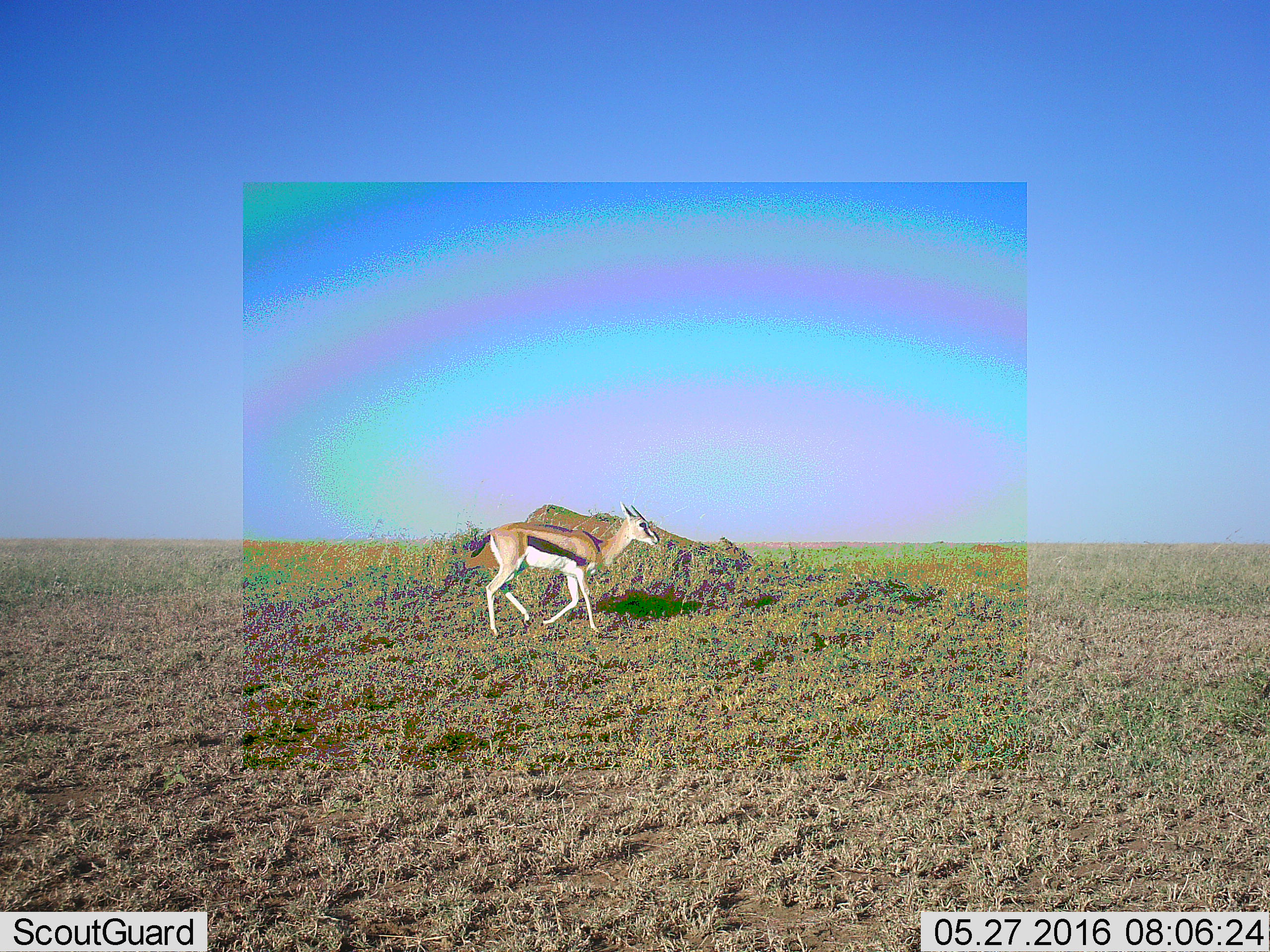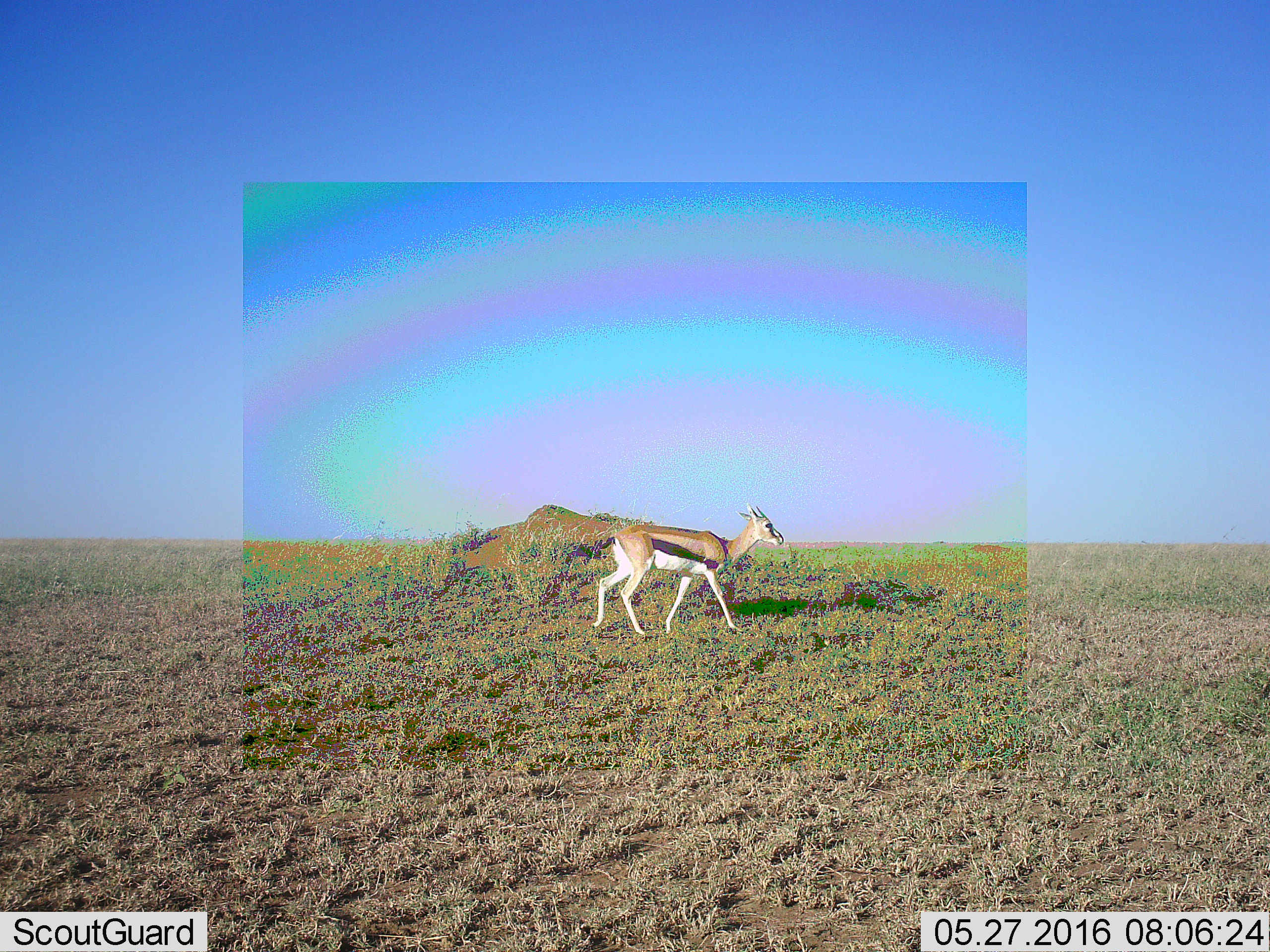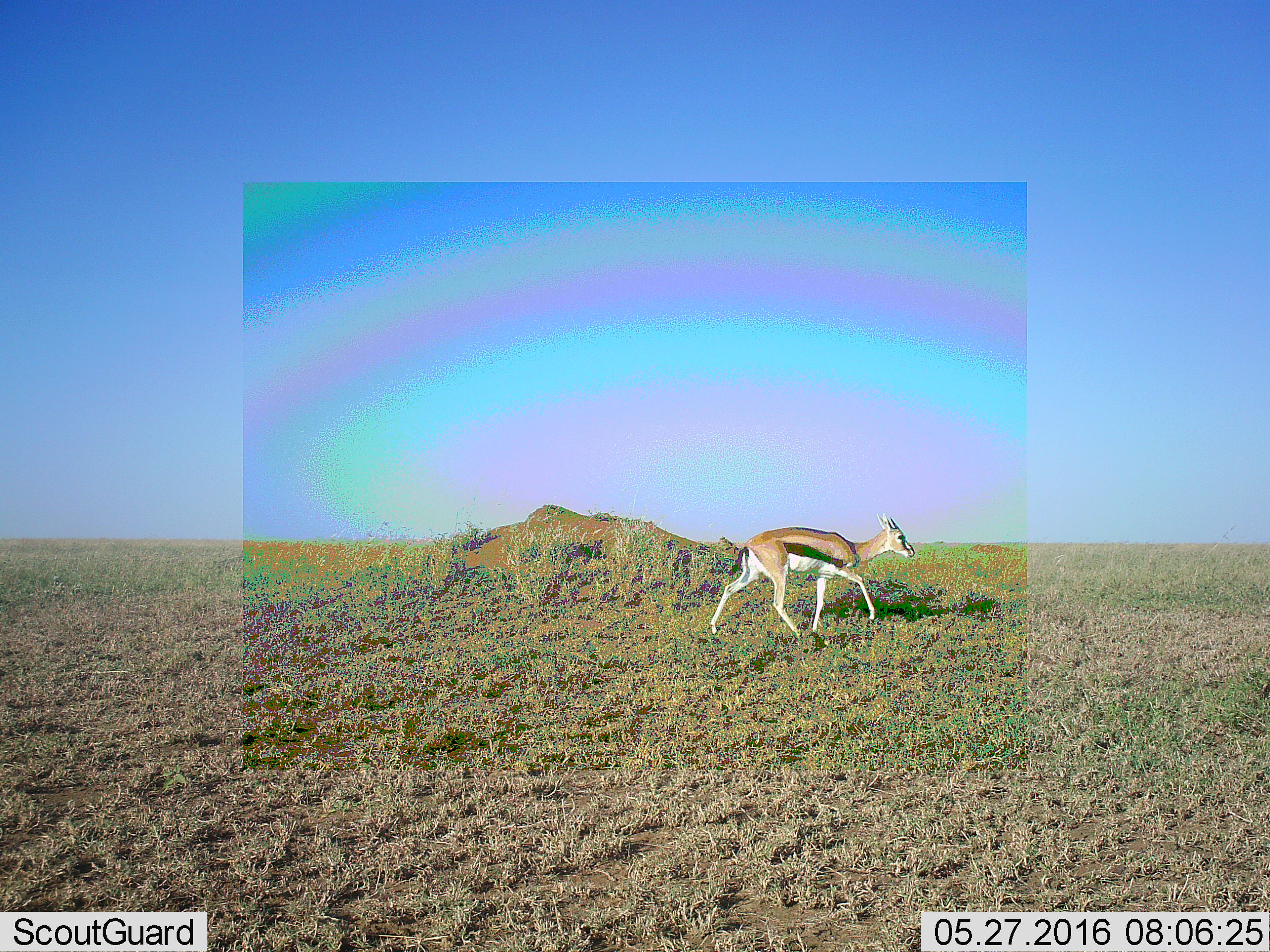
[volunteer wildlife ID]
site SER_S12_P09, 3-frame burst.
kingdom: Animalia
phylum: Chordata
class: Mammalia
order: Artiodactyla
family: Bovidae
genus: Eudorcas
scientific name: Eudorcas thomsonii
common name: thomson's gazelle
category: gazellethomsons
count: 1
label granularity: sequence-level